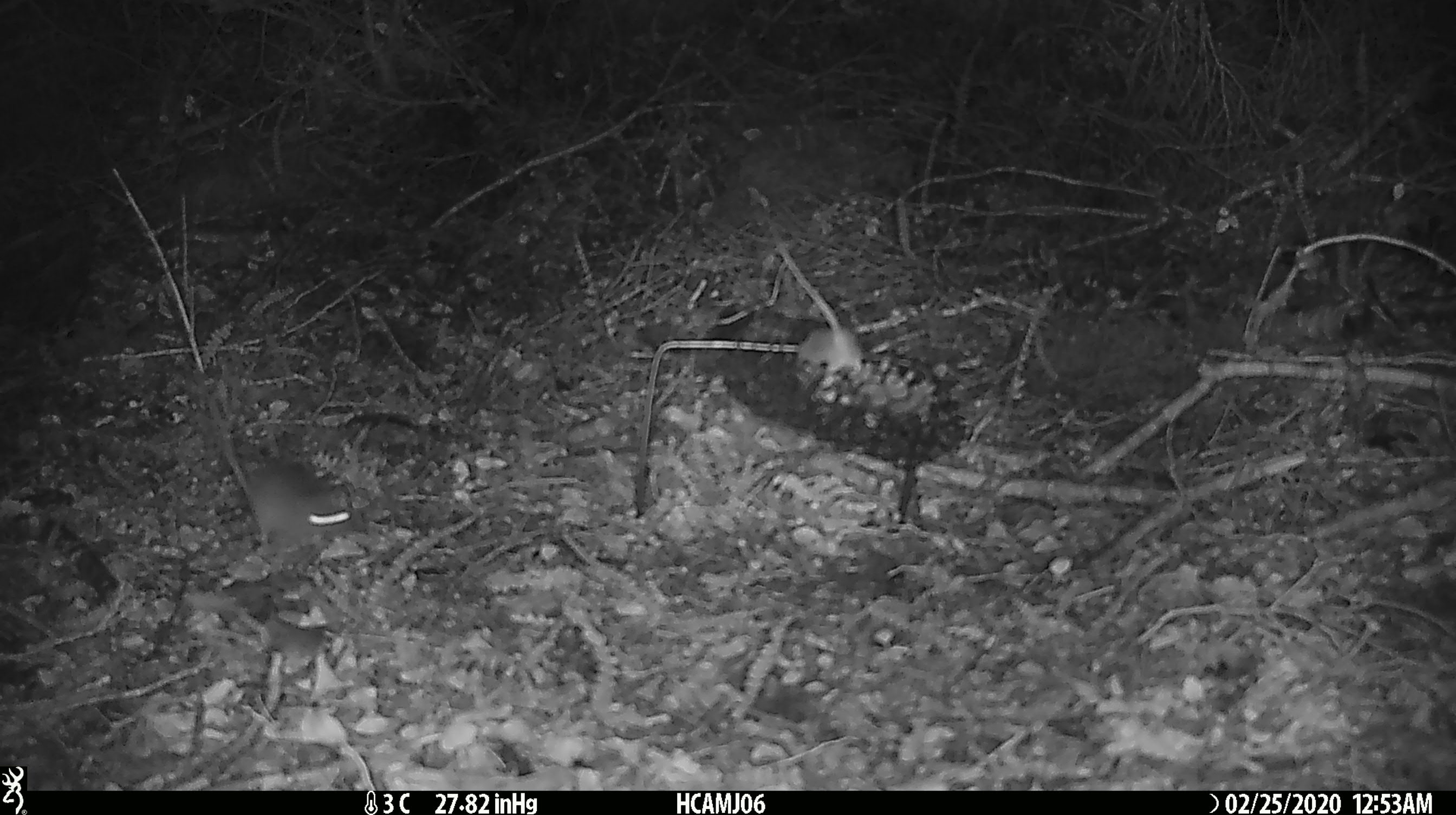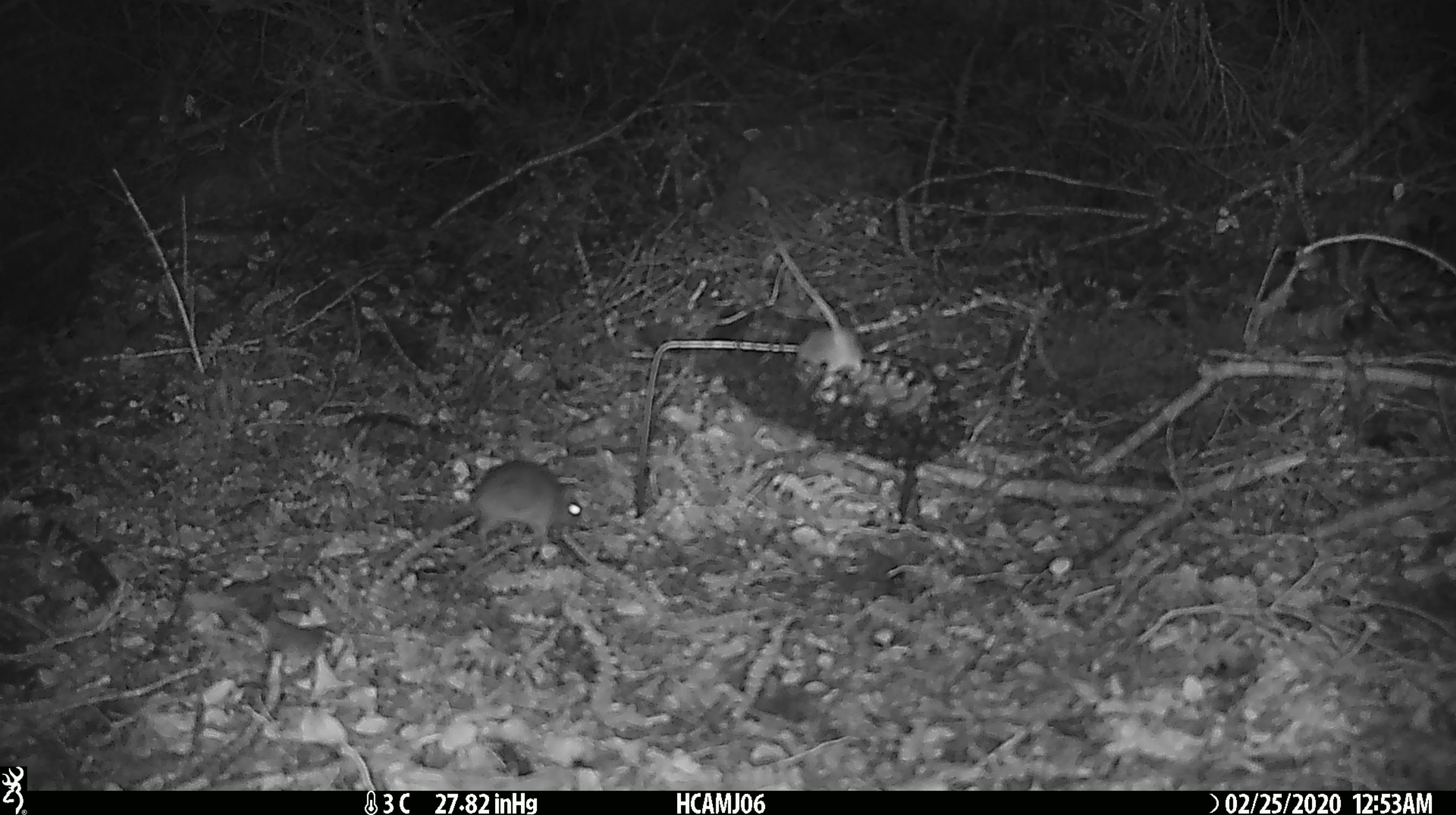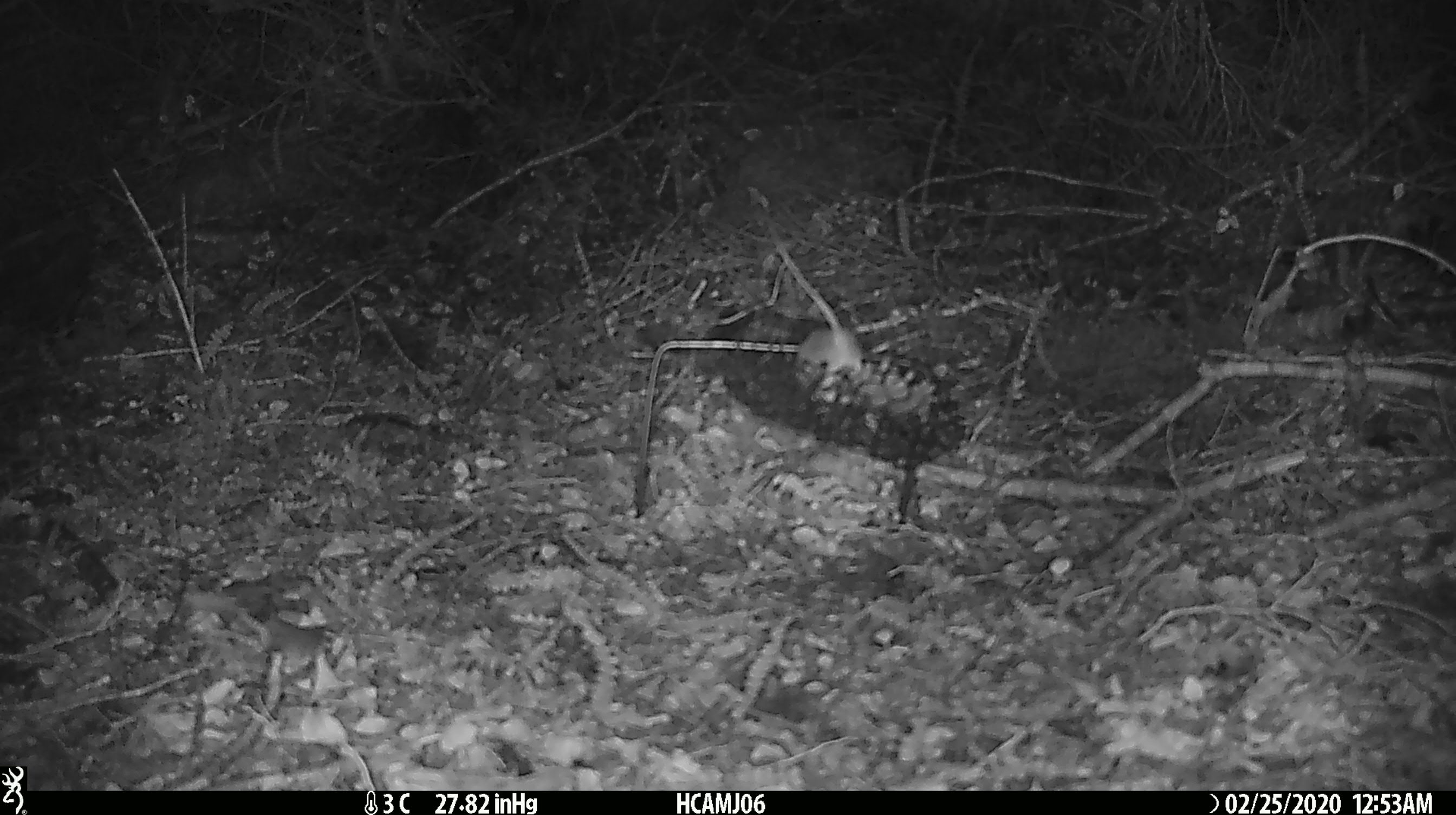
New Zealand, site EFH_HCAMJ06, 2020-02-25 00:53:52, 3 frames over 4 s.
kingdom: Animalia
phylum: Chordata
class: Mammalia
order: Rodentia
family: Muridae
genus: Mus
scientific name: Mus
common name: mouse